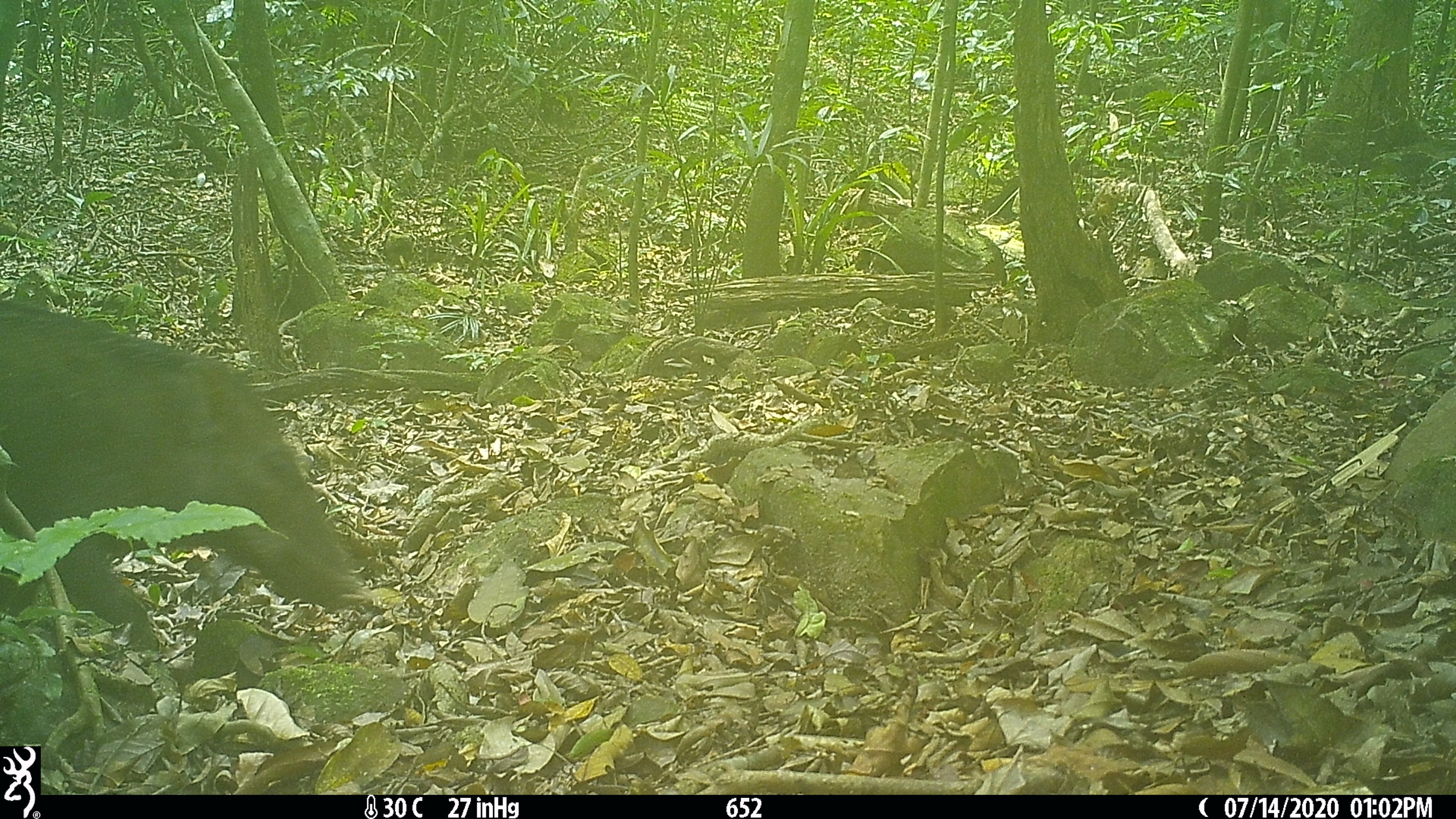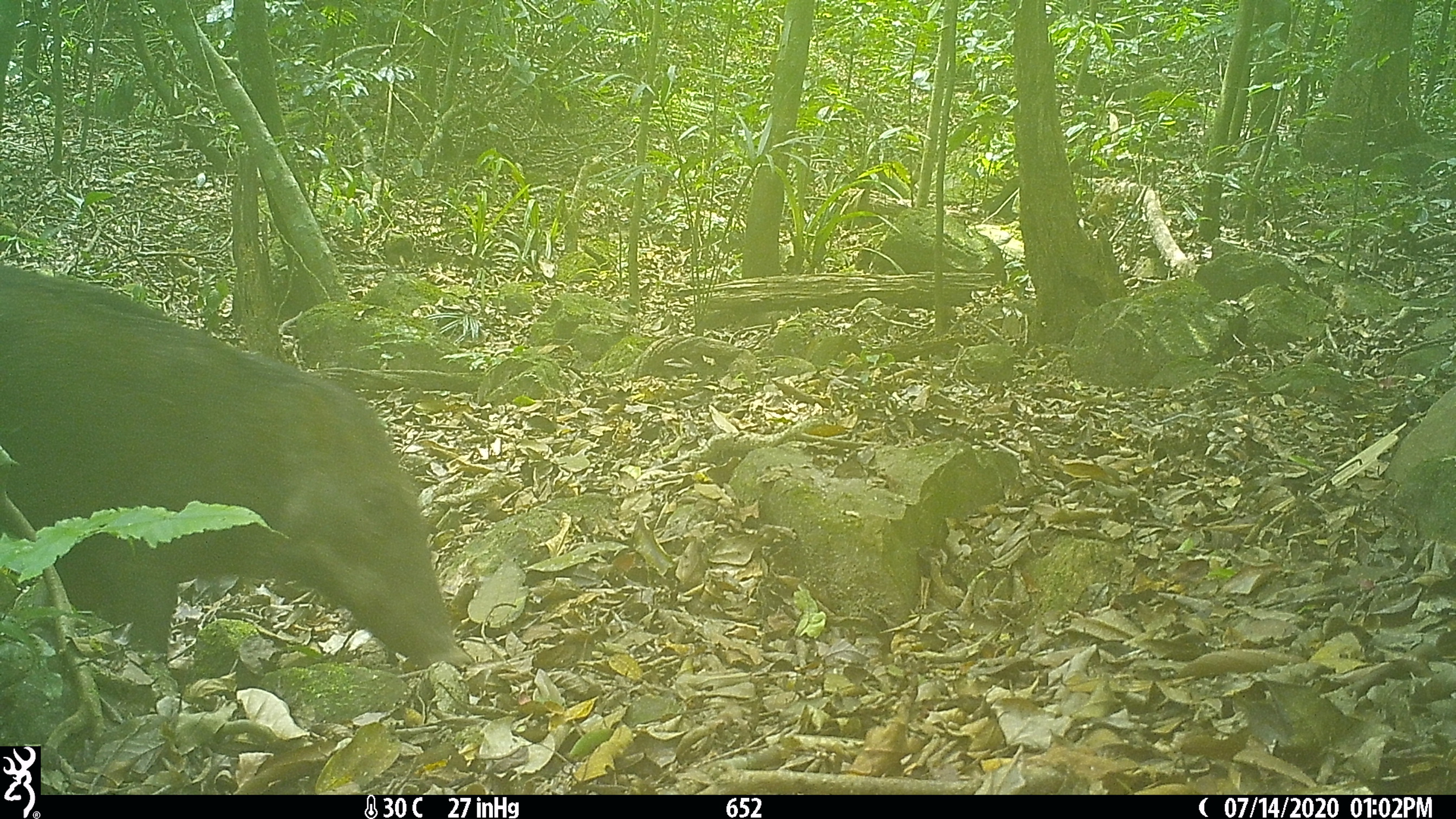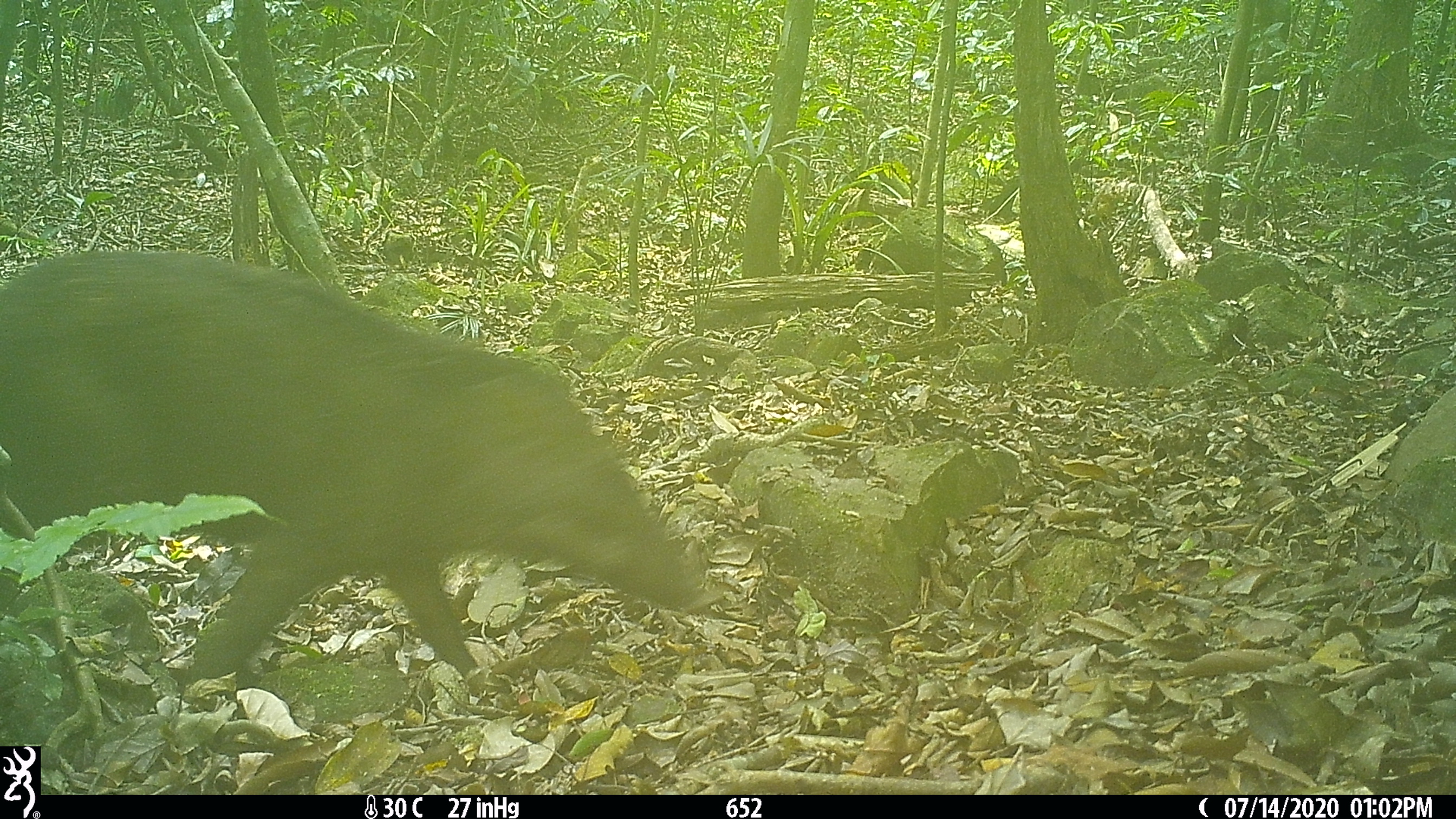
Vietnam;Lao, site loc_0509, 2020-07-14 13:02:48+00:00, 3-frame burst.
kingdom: Animalia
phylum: Chordata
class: Mammalia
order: Artiodactyla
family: Suidae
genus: Sus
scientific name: Sus scrofa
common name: eurasian wild pig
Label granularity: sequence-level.